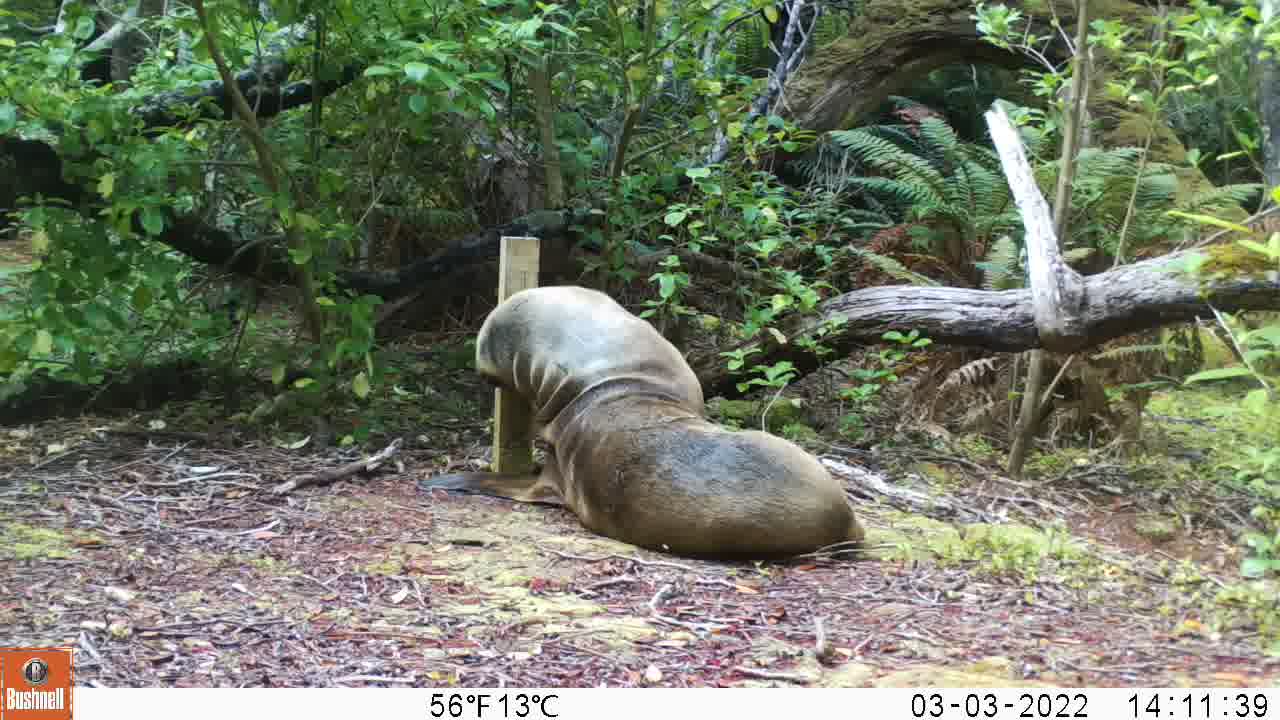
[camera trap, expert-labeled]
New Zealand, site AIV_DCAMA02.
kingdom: Animalia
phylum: Chordata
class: Mammalia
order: Carnivora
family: Otariidae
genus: Phocarctos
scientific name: Phocarctos hookeri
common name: new zealand sea lion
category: sealion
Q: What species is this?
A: Sealion (new zealand sea lion) (Phocarctos hookeri).